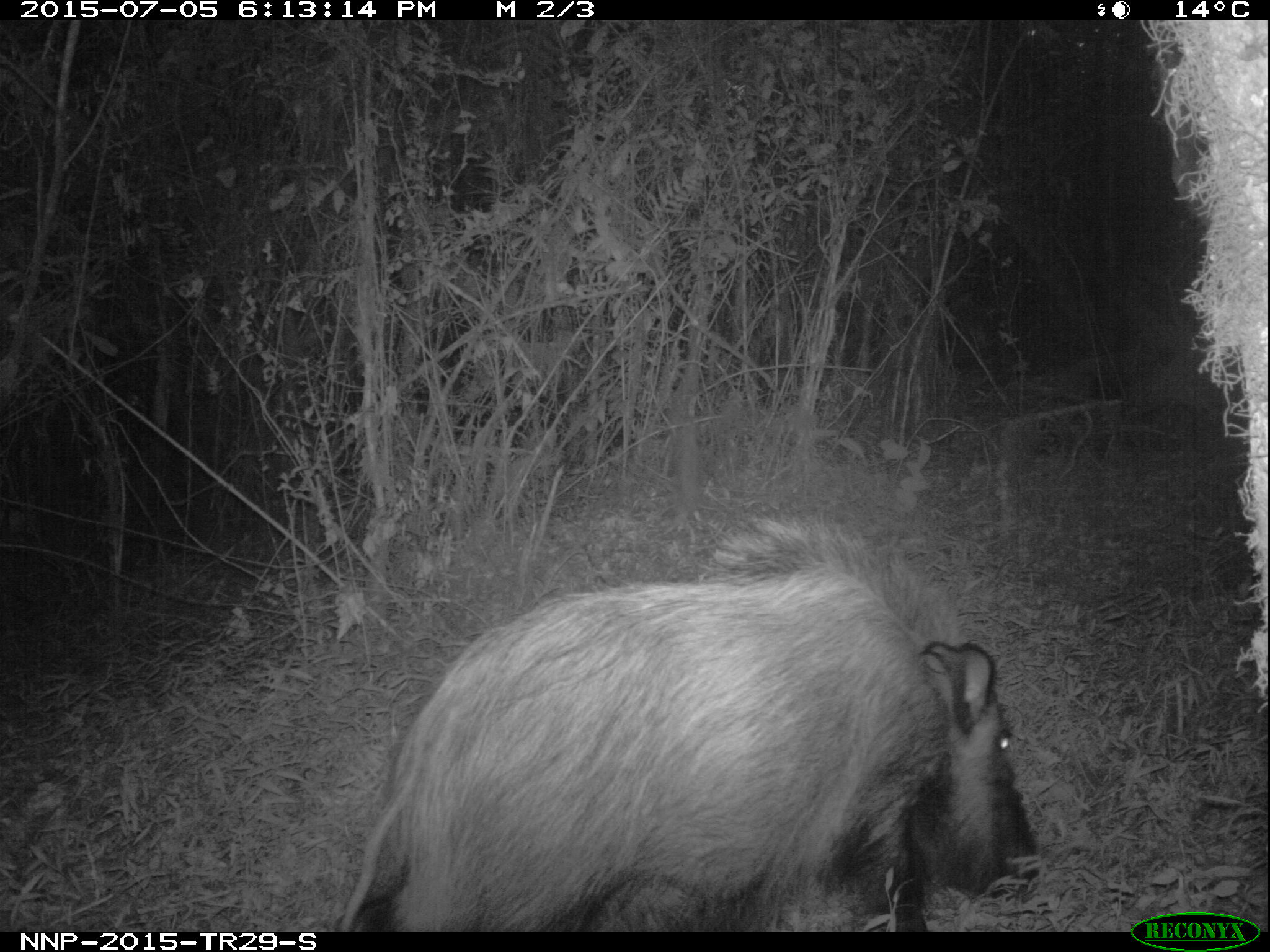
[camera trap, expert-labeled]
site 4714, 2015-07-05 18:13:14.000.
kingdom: Animalia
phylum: Chordata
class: Mammalia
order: Artiodactyla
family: Suidae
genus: Potamochoerus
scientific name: Potamochoerus larvatus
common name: bushpig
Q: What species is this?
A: Potamochoerus larvatus (bushpig).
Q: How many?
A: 1.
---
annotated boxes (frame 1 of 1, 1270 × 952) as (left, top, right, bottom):
potamochoerus larvatus: (337, 518, 1037, 932)